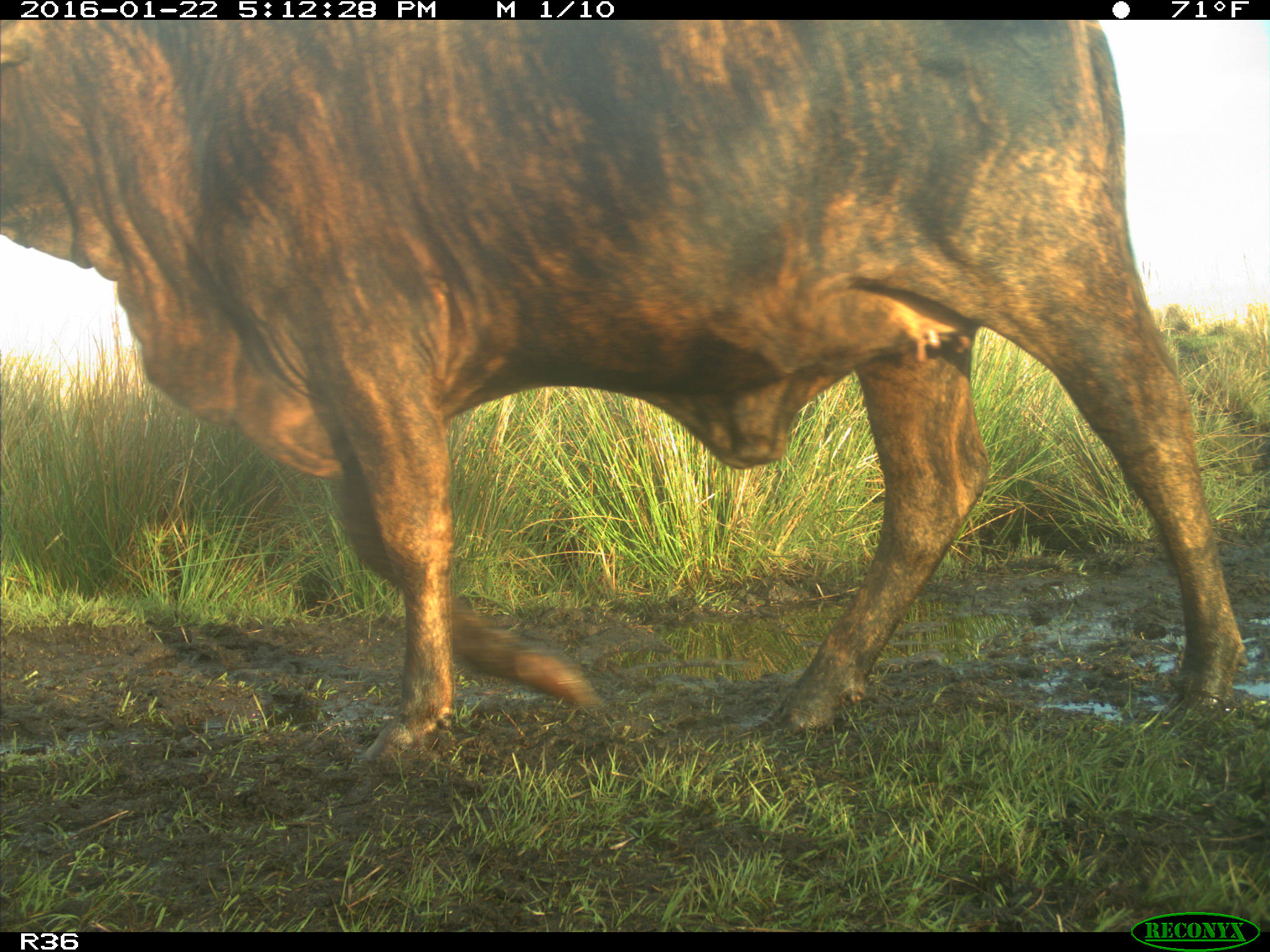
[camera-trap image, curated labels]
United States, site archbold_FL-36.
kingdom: Animalia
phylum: Chordata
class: Mammalia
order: Artiodactyla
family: Bovidae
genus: Bos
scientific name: Bos taurus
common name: domestic cow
Bos taurus (domestic cow).